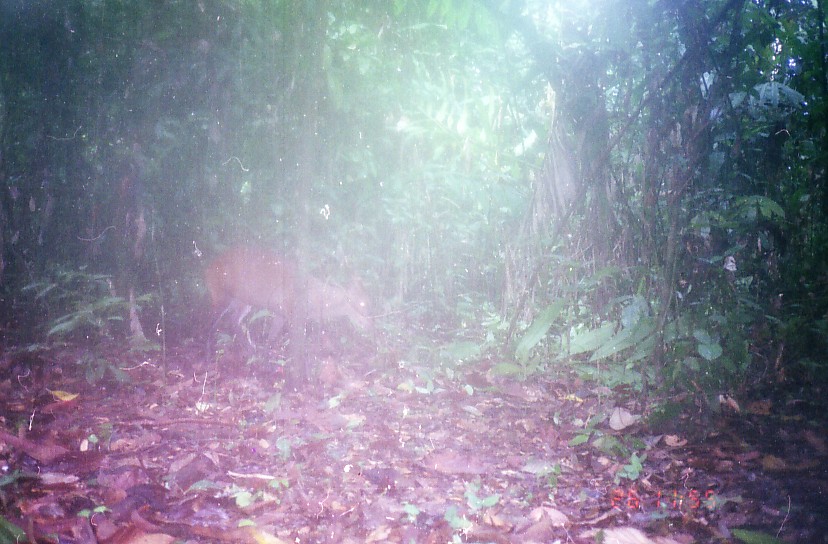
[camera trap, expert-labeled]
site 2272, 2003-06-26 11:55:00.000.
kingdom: Animalia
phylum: Chordata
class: Mammalia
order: Artiodactyla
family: Cervidae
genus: Muntiacus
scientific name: Muntiacus muntjak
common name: southern red muntjac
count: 1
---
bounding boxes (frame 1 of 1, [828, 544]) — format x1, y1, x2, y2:
muntiacus muntjak: 201, 244, 376, 367